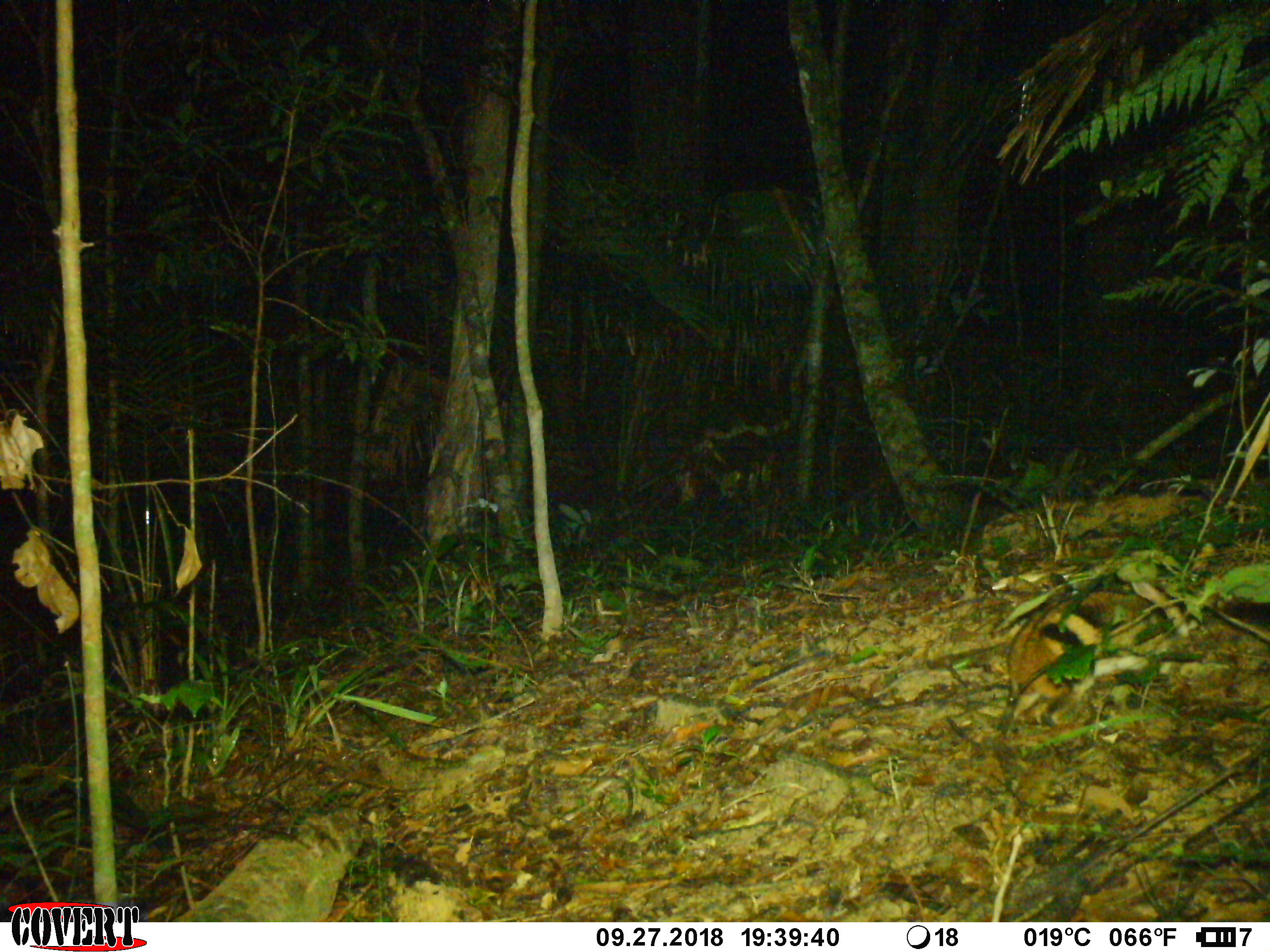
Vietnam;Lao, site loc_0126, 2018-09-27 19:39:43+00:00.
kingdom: Animalia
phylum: Chordata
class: Mammalia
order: Lagomorpha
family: Leporidae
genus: Nesolagus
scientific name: Nesolagus timminsi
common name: annamite striped rabbit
Annamite striped rabbit (Nesolagus timminsi). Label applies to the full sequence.